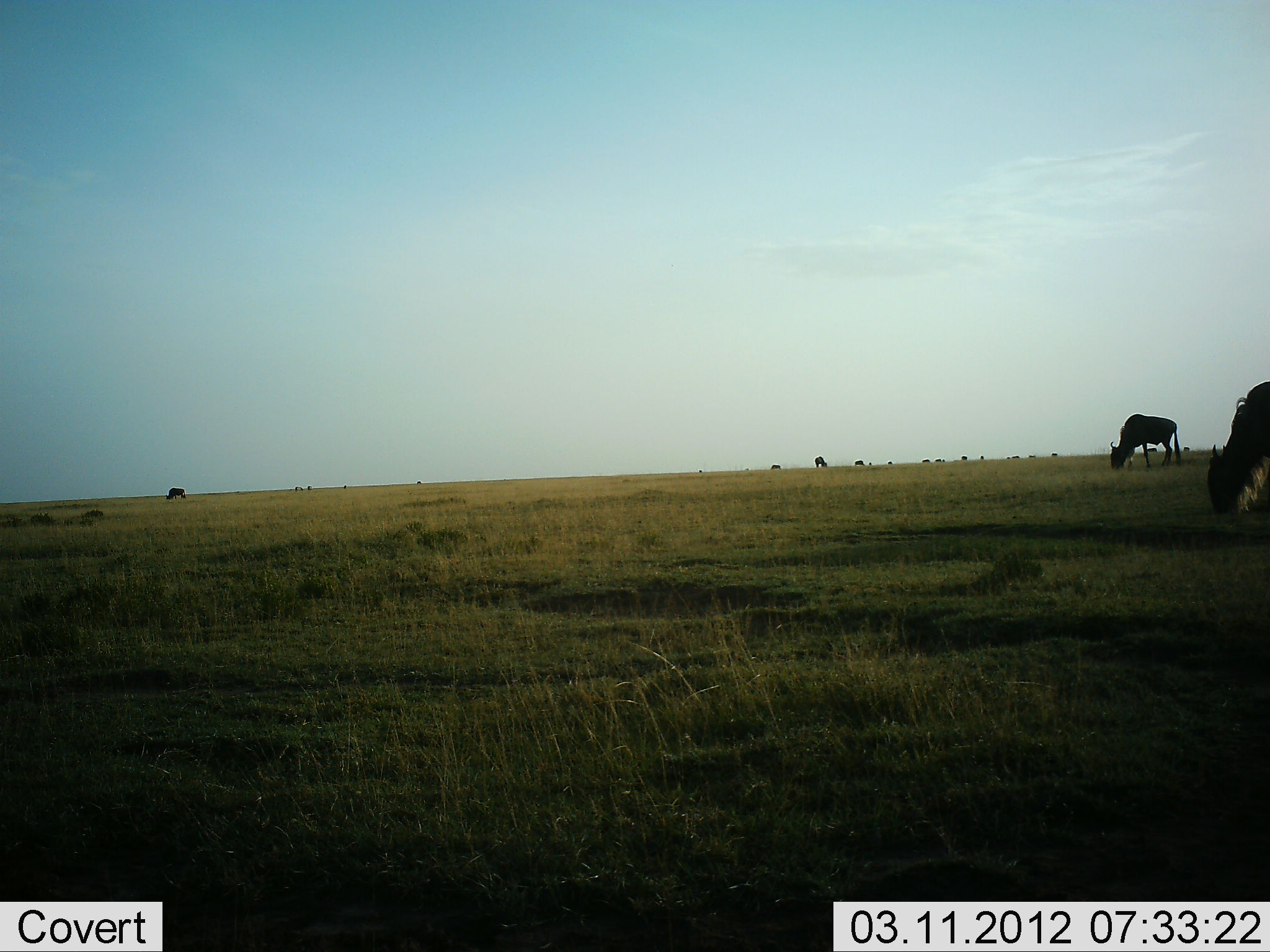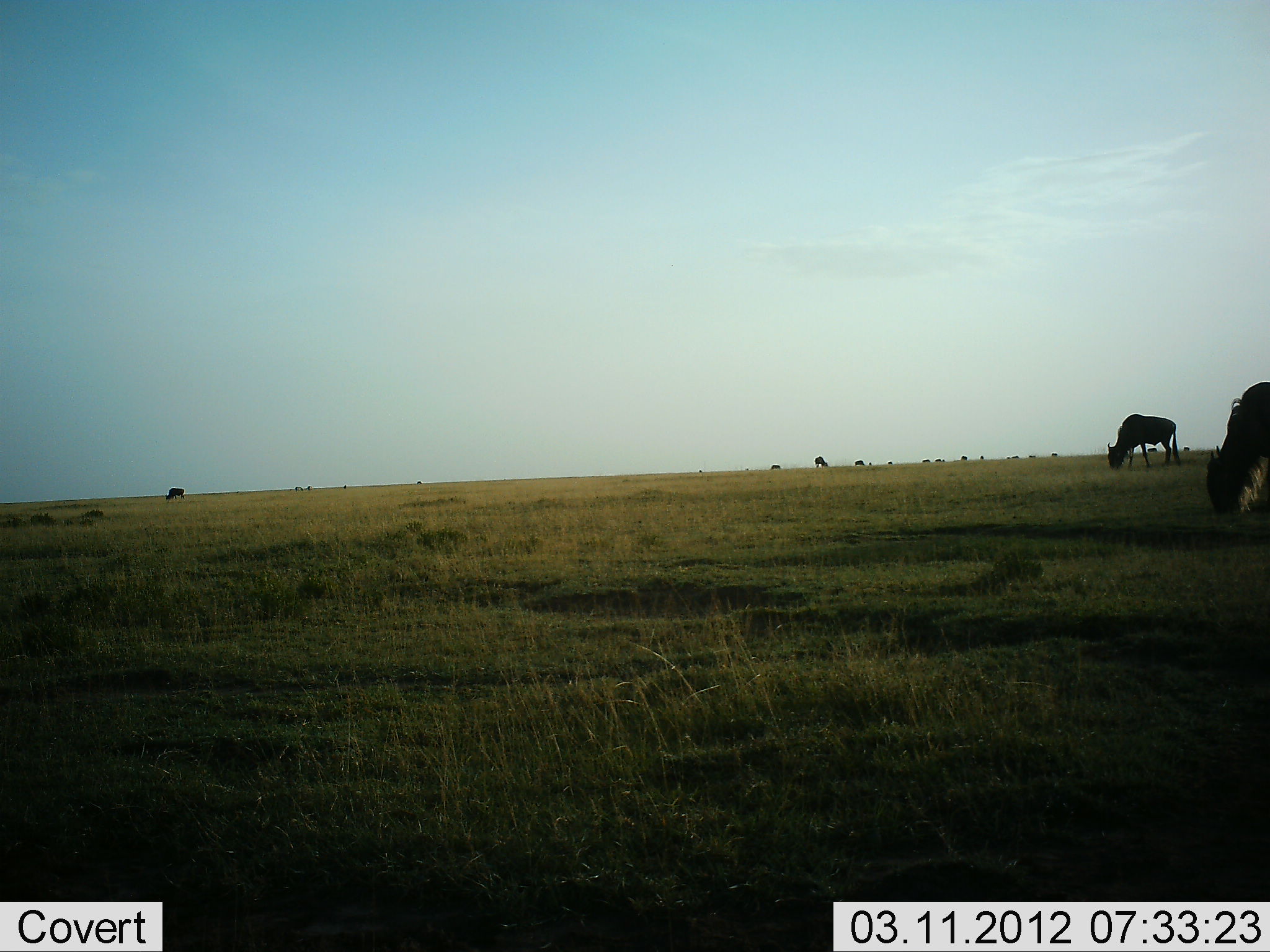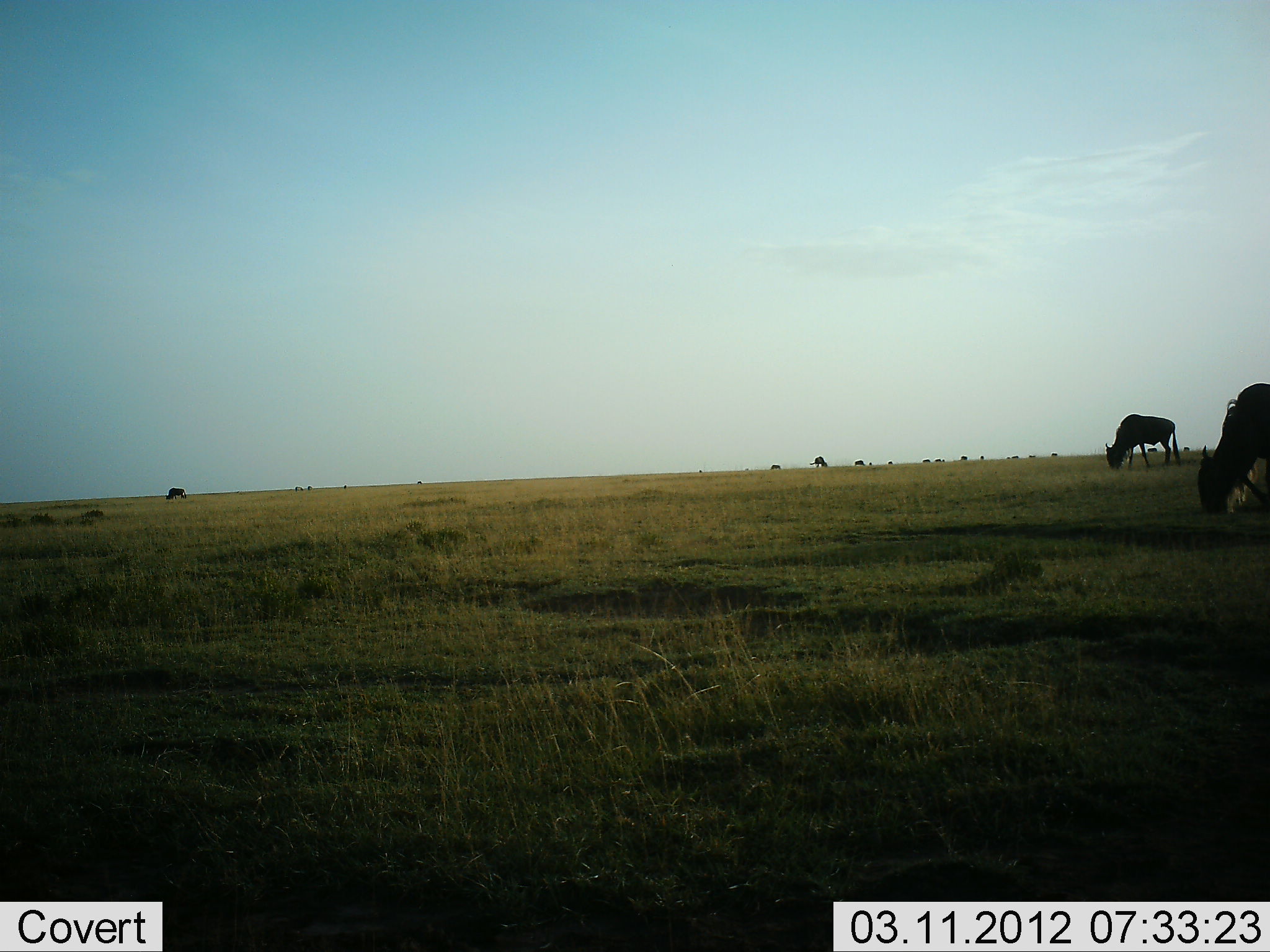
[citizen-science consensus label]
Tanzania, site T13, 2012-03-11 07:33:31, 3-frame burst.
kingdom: Animalia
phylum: Chordata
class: Mammalia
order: Artiodactyla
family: Bovidae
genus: Connochaetes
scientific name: Connochaetes taurinus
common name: blue wildebeest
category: wildebeest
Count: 11-50.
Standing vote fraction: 20%.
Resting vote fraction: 0%.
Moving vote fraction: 4%.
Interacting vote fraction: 0%.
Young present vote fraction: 0%.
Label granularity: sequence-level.